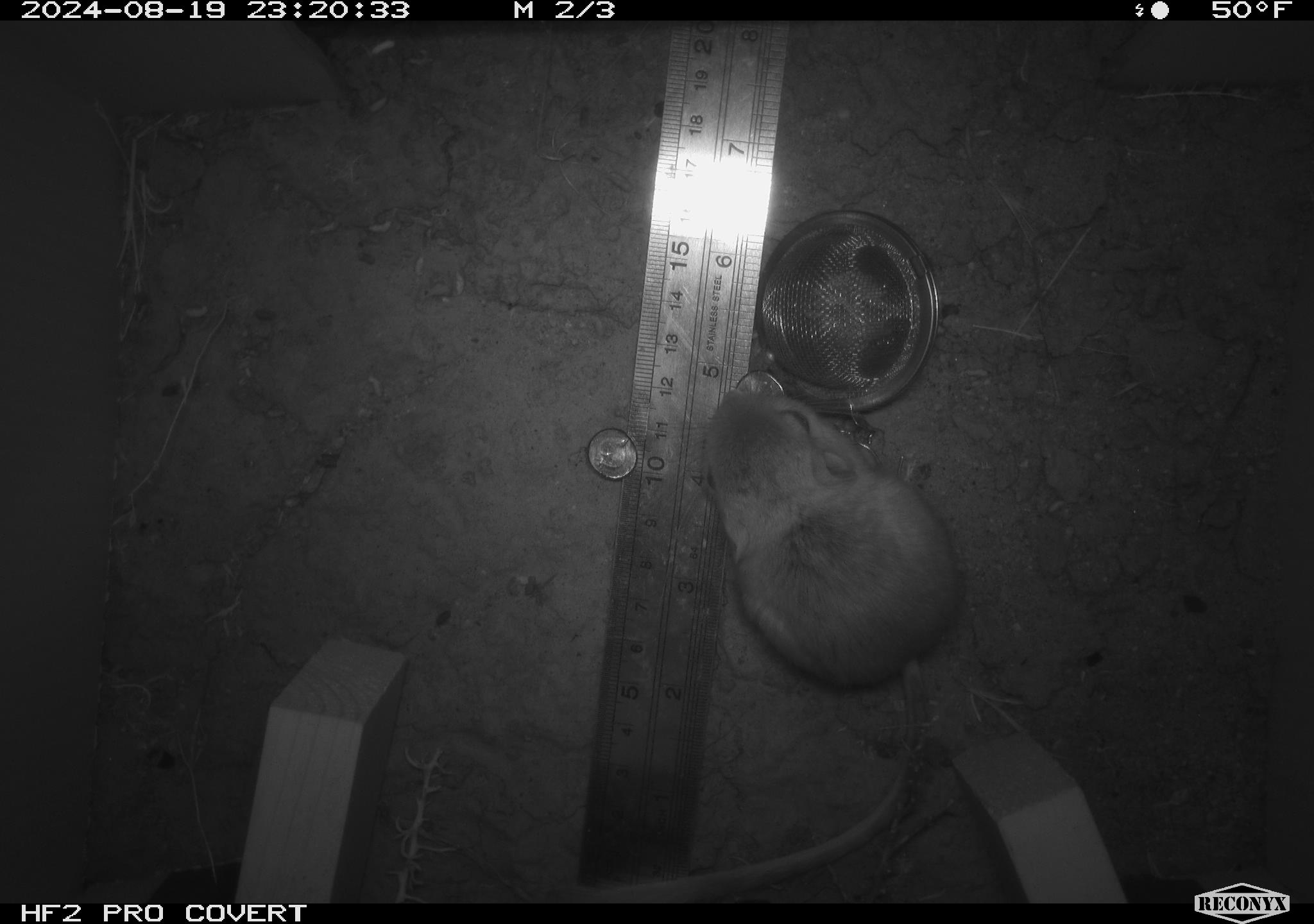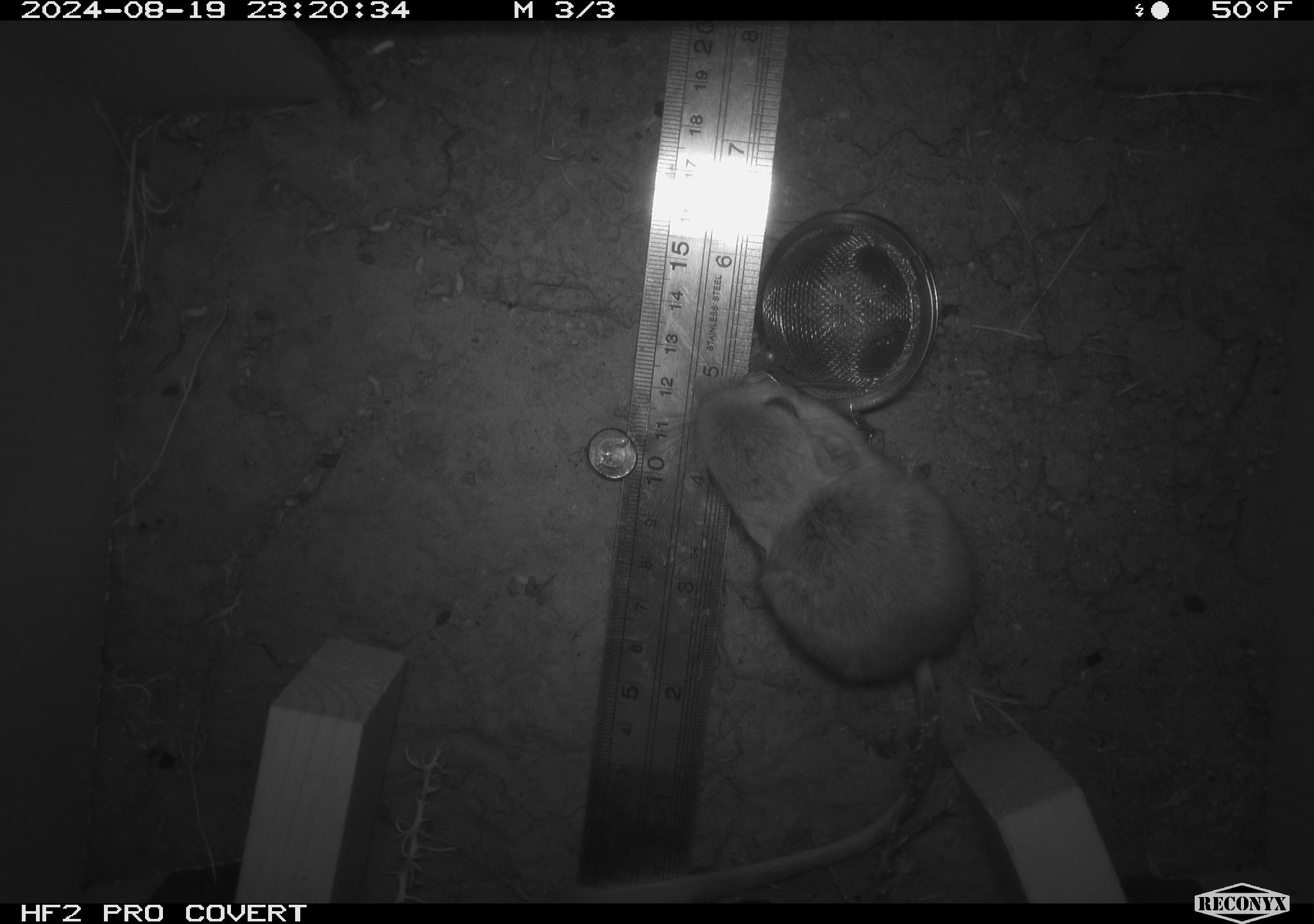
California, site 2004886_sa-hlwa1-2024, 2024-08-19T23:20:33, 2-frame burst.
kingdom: Animalia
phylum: Chordata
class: Mammalia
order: Rodentia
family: Heteromyidae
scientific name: Heteromyidae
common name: kangaroo rats and pocket mice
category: heteromyidae family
Heteromyidae family (kangaroo rats and pocket mice) (Heteromyidae).